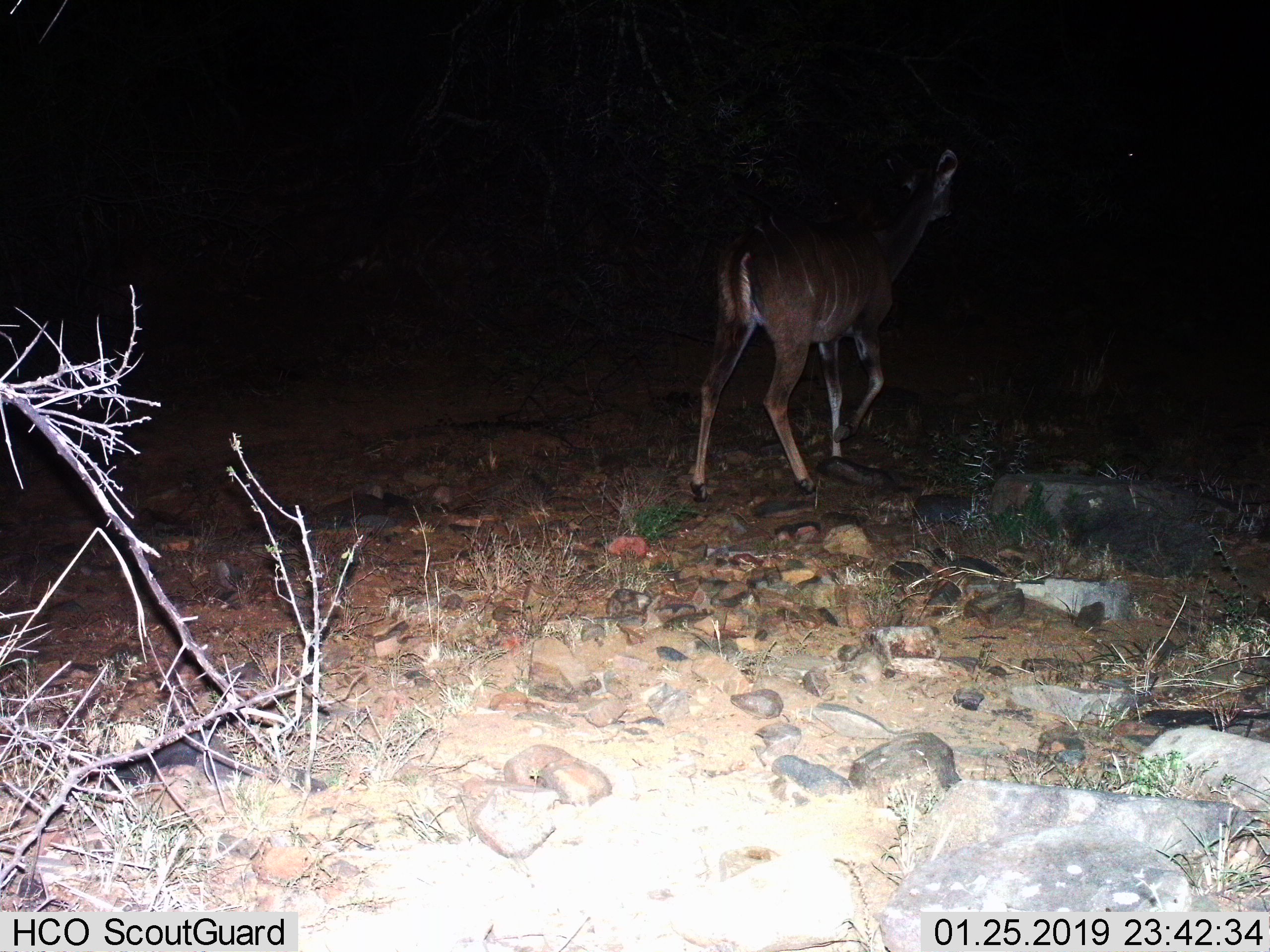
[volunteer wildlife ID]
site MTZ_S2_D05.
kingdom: Animalia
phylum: Chordata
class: Mammalia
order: Artiodactyla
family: Bovidae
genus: Tragelaphus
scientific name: Tragelaphus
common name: kudu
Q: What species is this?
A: Kudu (Tragelaphus).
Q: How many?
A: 1.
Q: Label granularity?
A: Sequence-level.